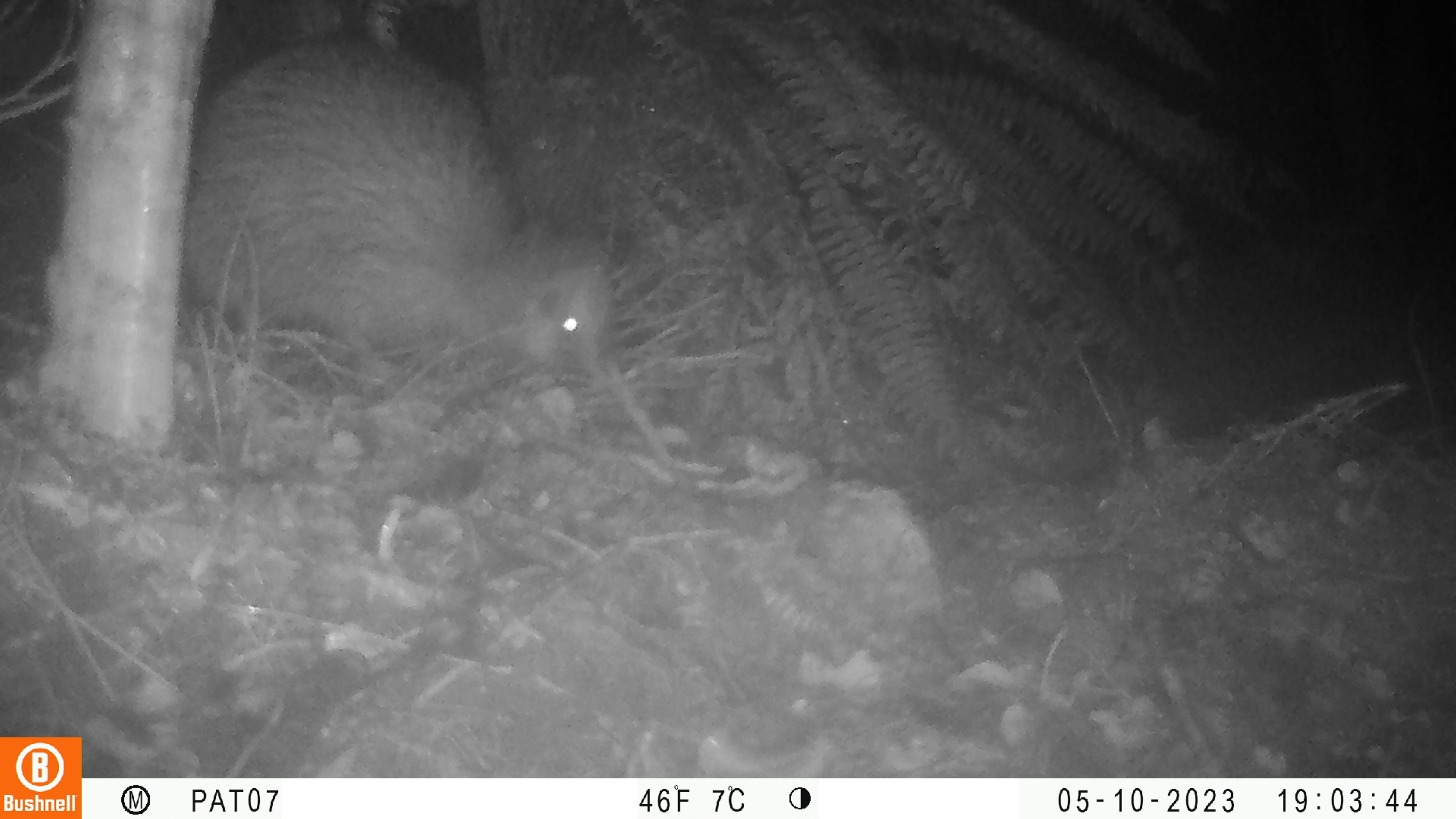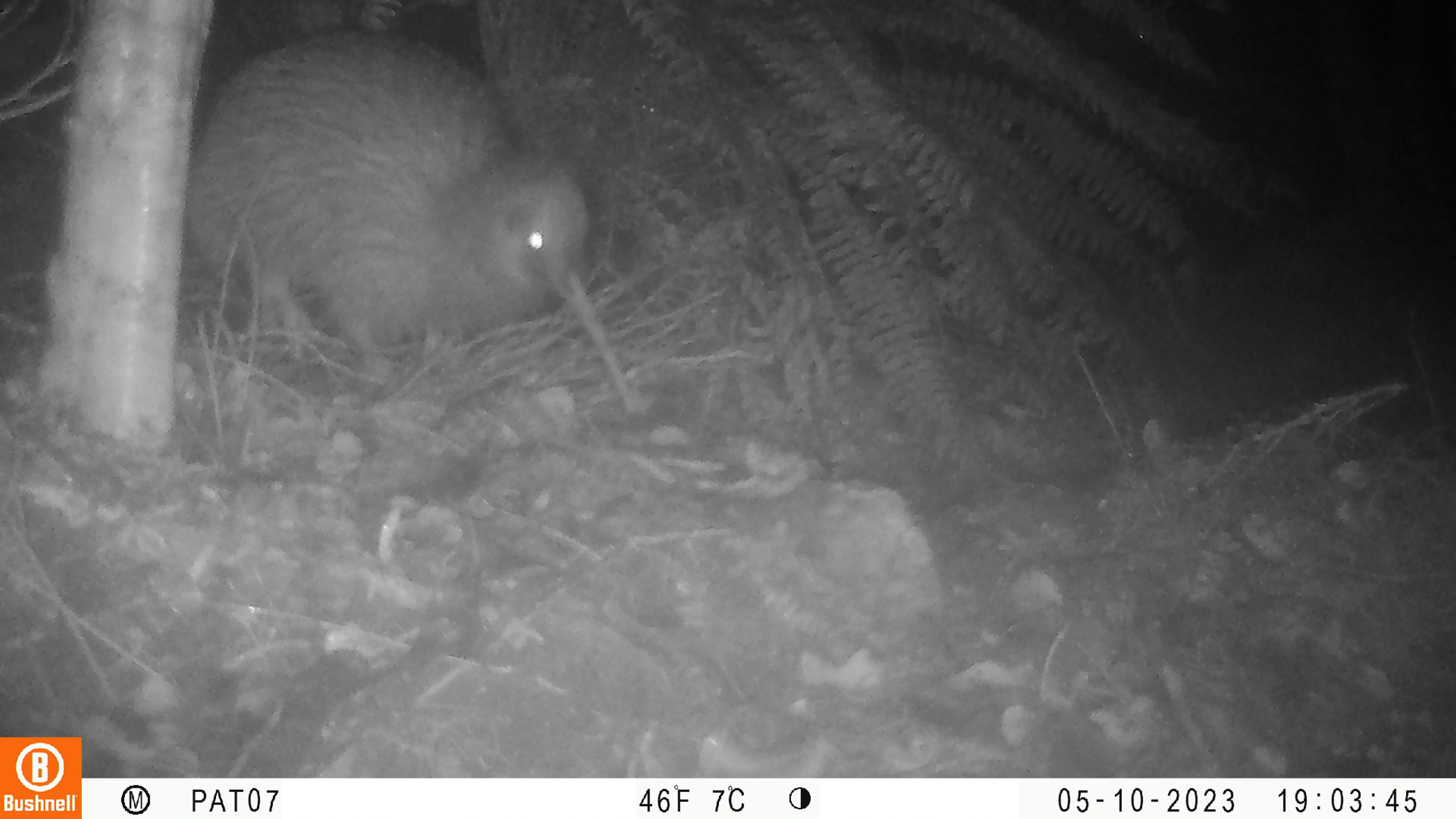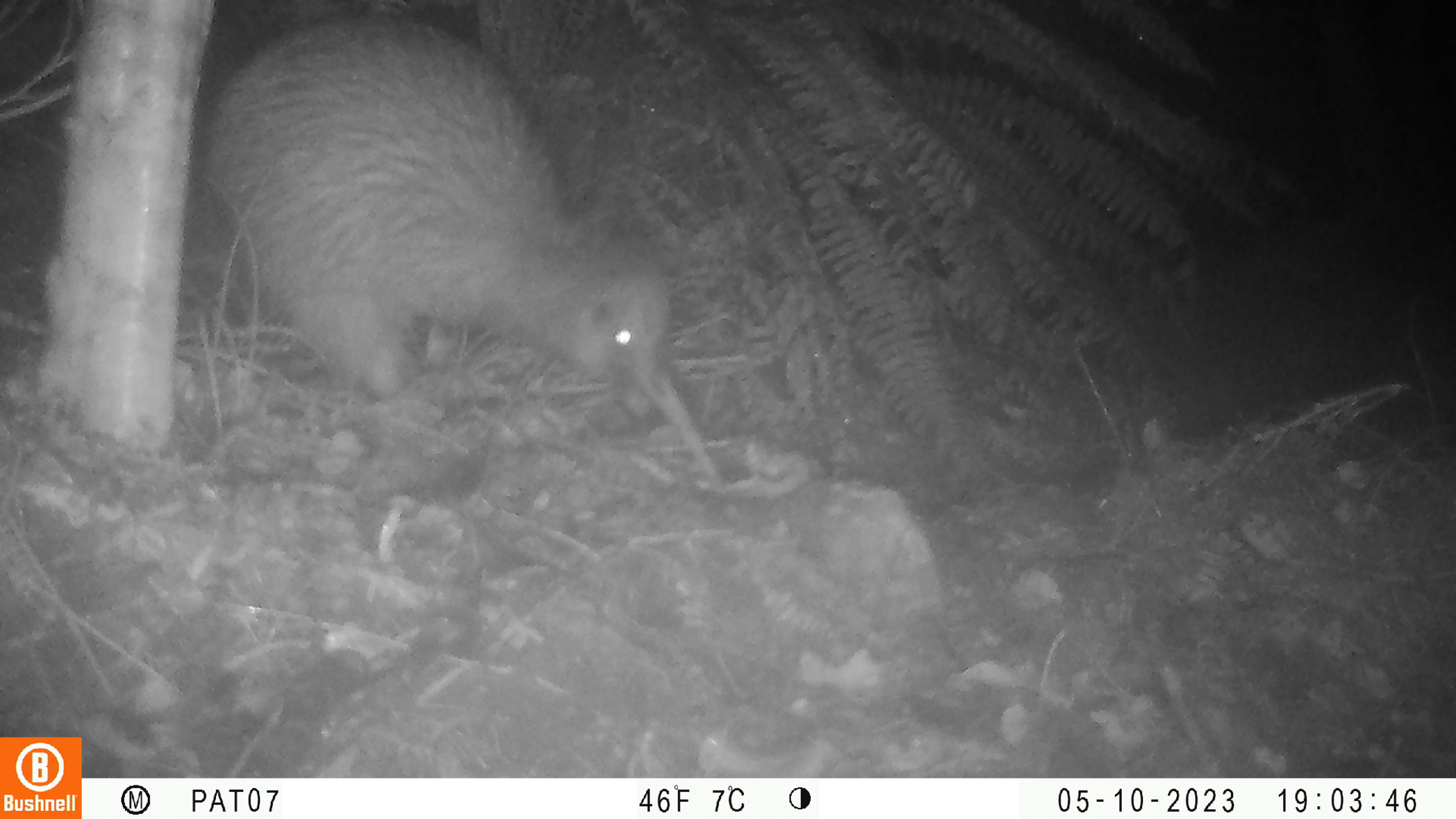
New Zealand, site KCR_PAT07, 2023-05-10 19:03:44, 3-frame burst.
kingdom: Animalia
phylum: Chordata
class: Aves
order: Apterygiformes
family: Apterygidae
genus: Apteryx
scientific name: Apteryx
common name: kiwi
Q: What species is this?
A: Kiwi (Apteryx).